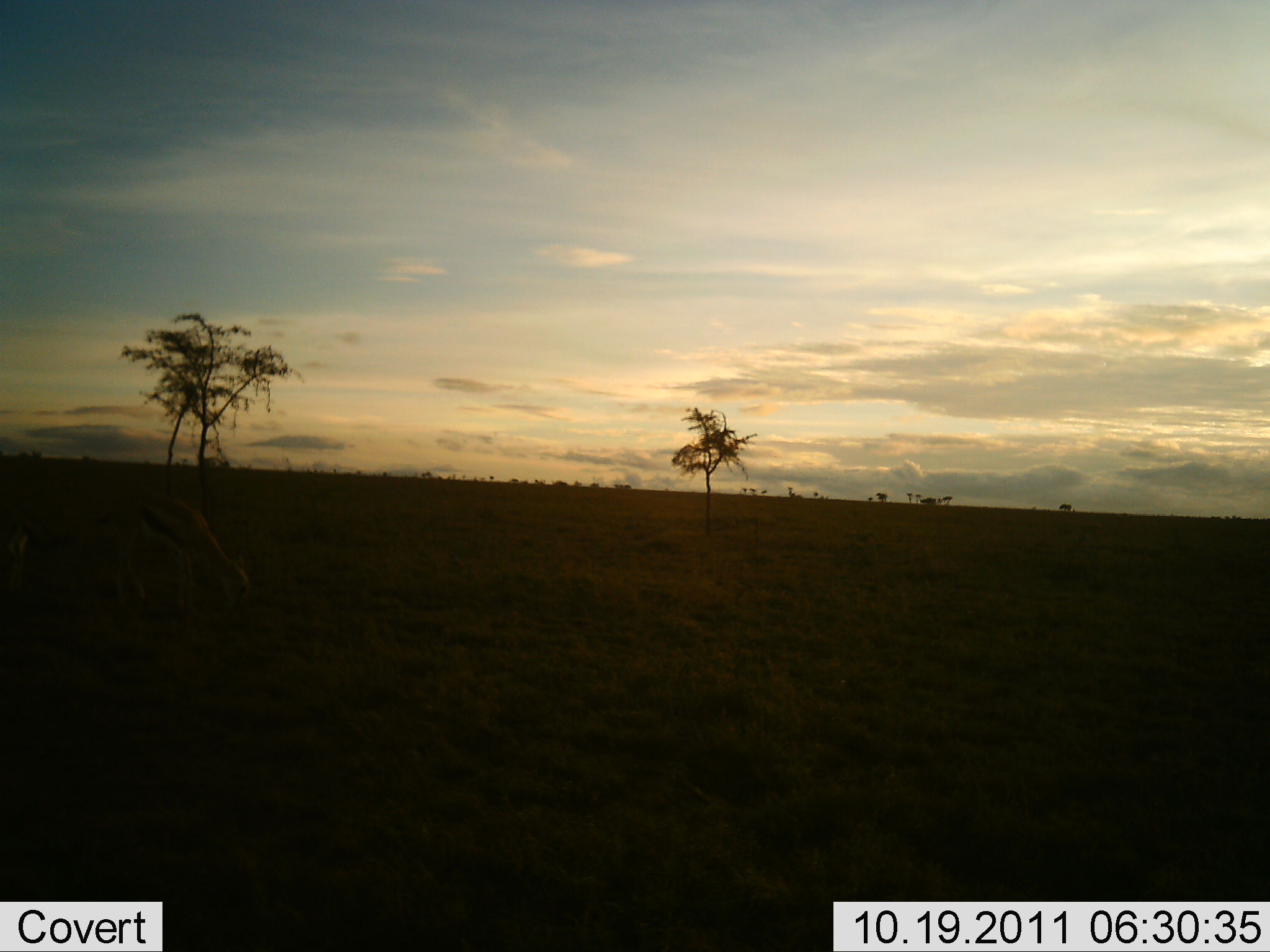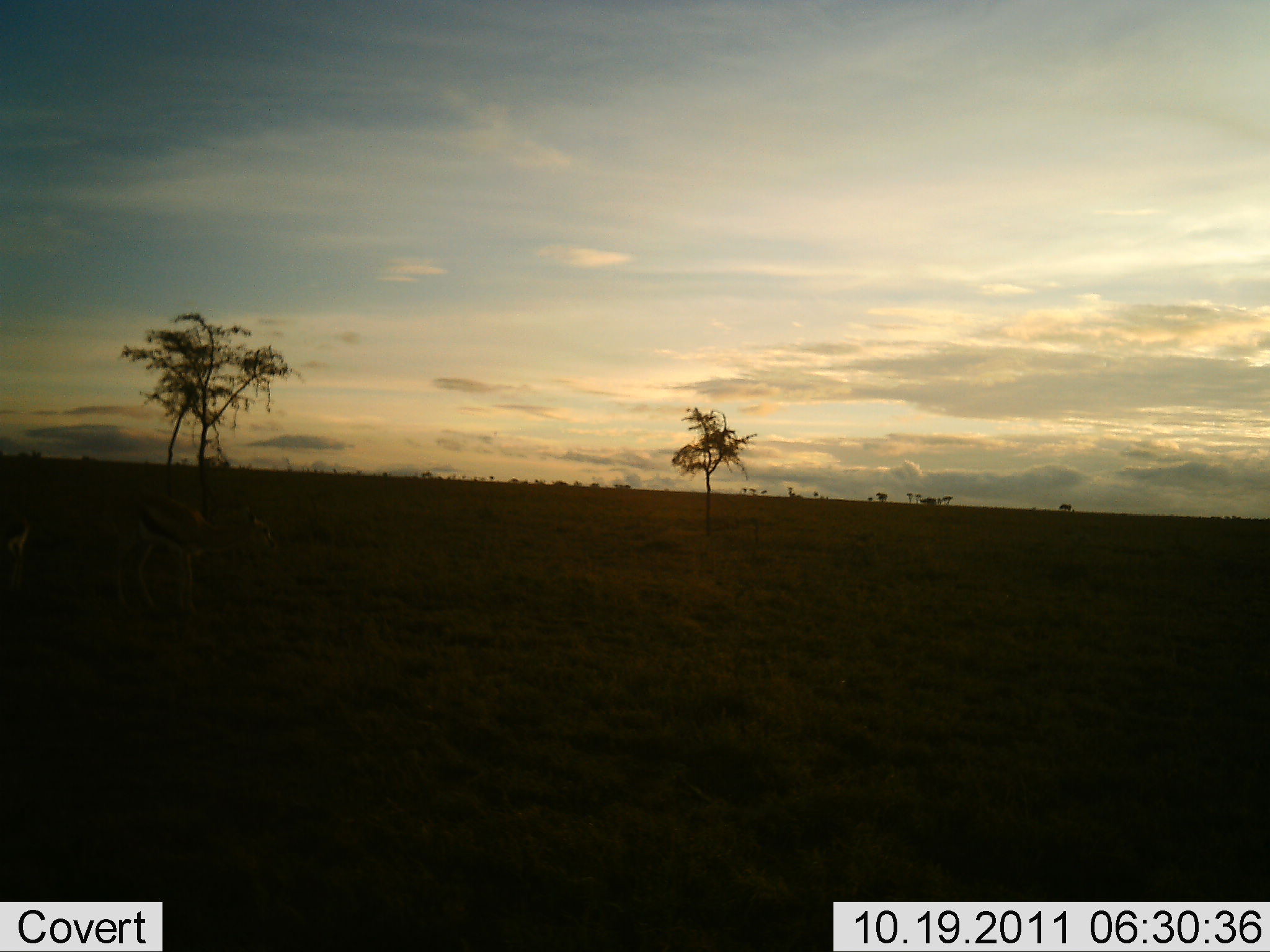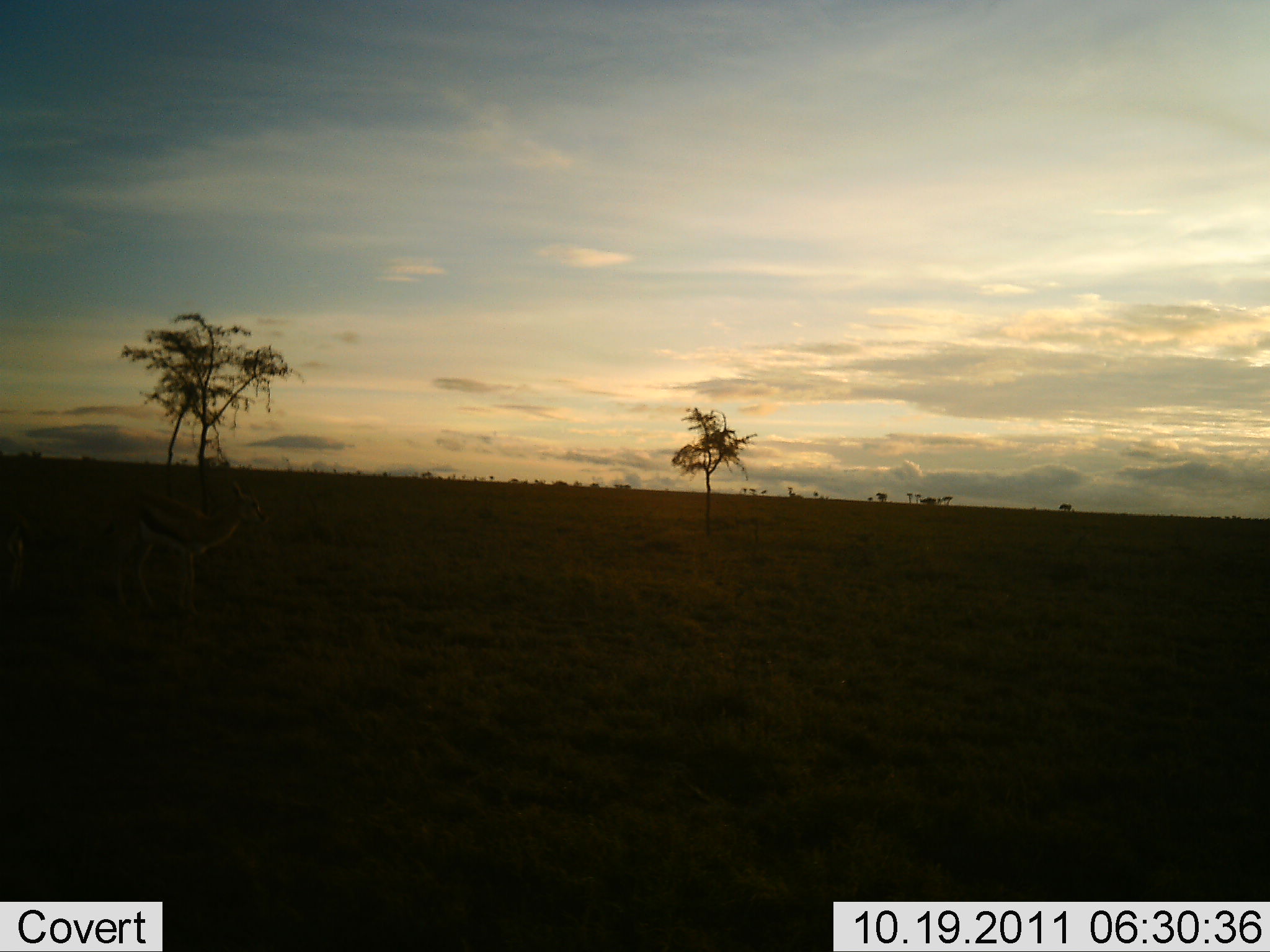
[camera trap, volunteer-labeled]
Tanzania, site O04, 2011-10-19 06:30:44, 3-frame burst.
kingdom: Animalia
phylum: Chordata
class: Mammalia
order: Artiodactyla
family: Bovidae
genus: Eudorcas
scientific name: Eudorcas thomsonii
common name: thomson's gazelle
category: gazellethomsons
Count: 2.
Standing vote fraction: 75%.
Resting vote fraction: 0%.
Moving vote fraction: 8%.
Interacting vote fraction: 0%.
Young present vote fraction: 0%.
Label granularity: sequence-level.